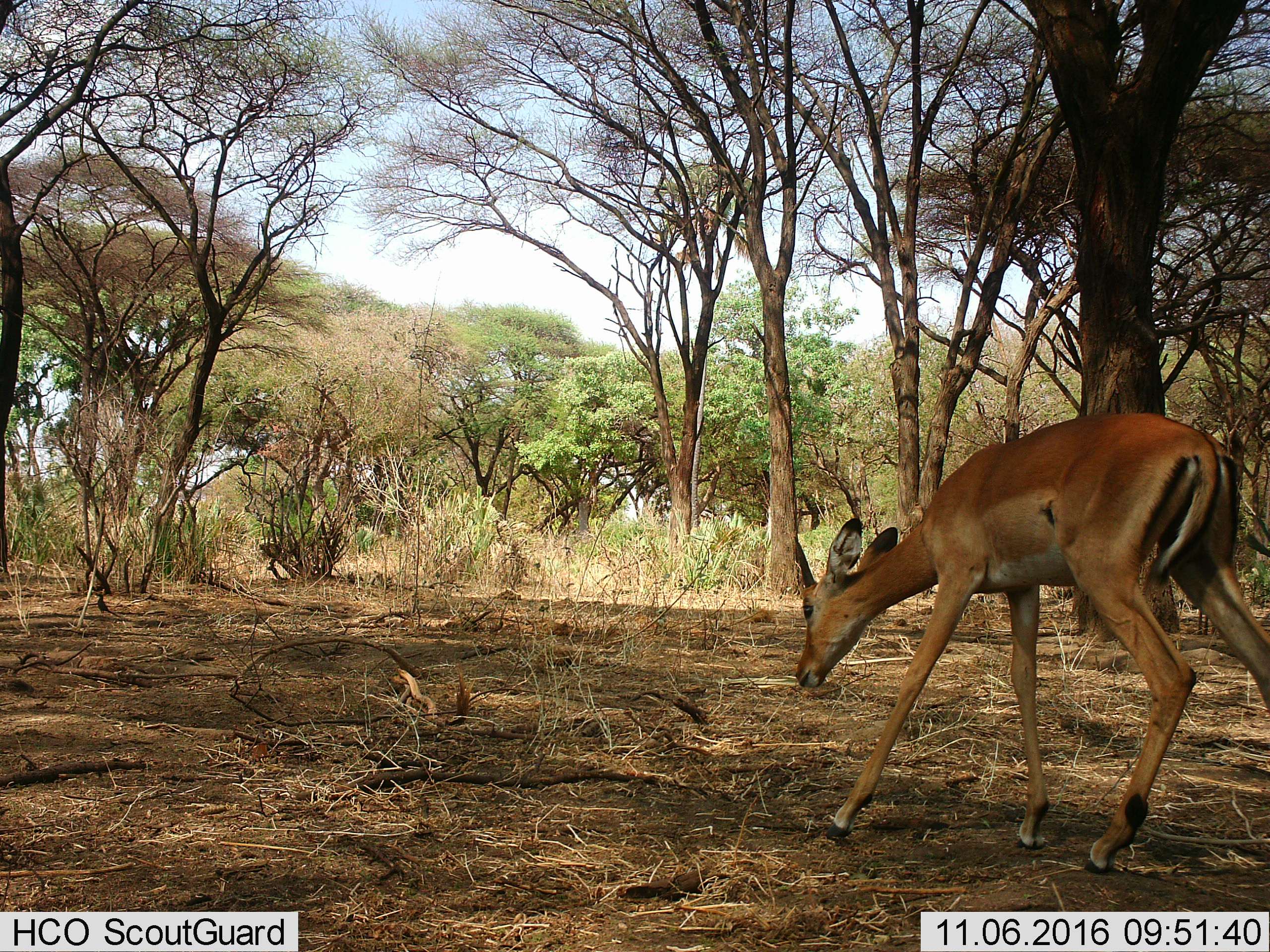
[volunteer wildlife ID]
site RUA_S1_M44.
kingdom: Animalia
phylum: Chordata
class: Mammalia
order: Artiodactyla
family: Bovidae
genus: Aepyceros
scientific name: Aepyceros melampus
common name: impala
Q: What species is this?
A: Impala (Aepyceros melampus).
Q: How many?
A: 1.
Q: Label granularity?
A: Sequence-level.